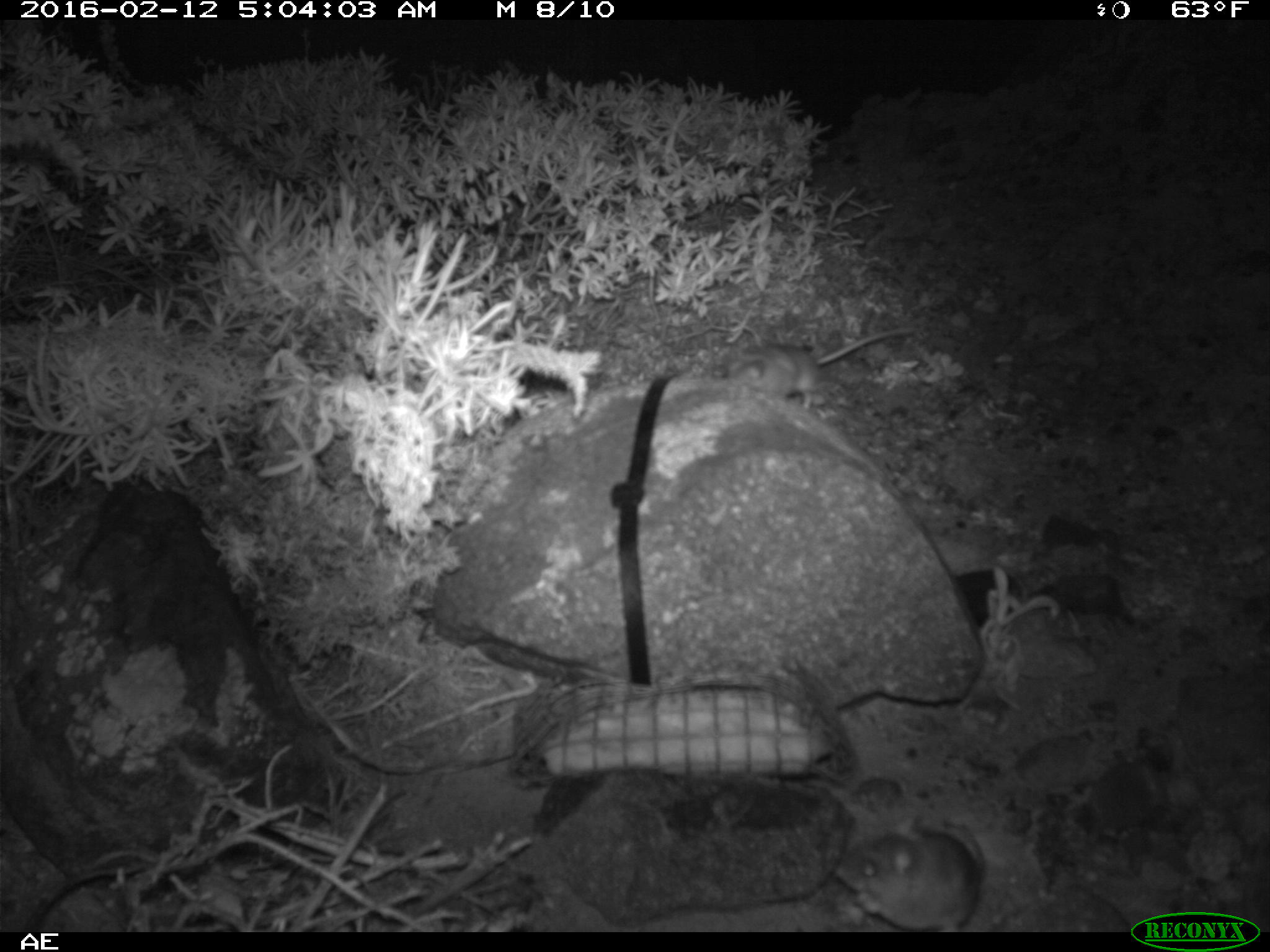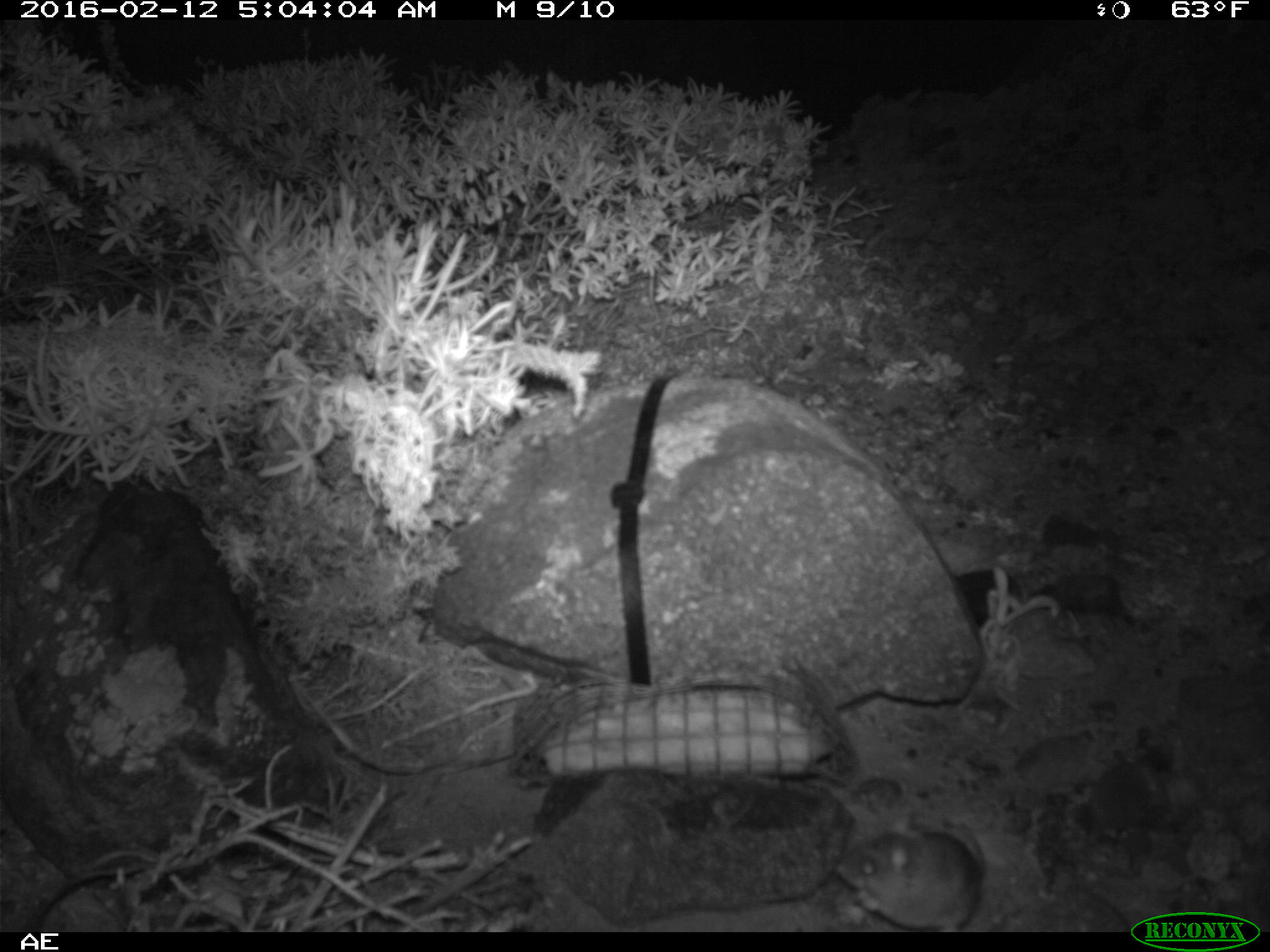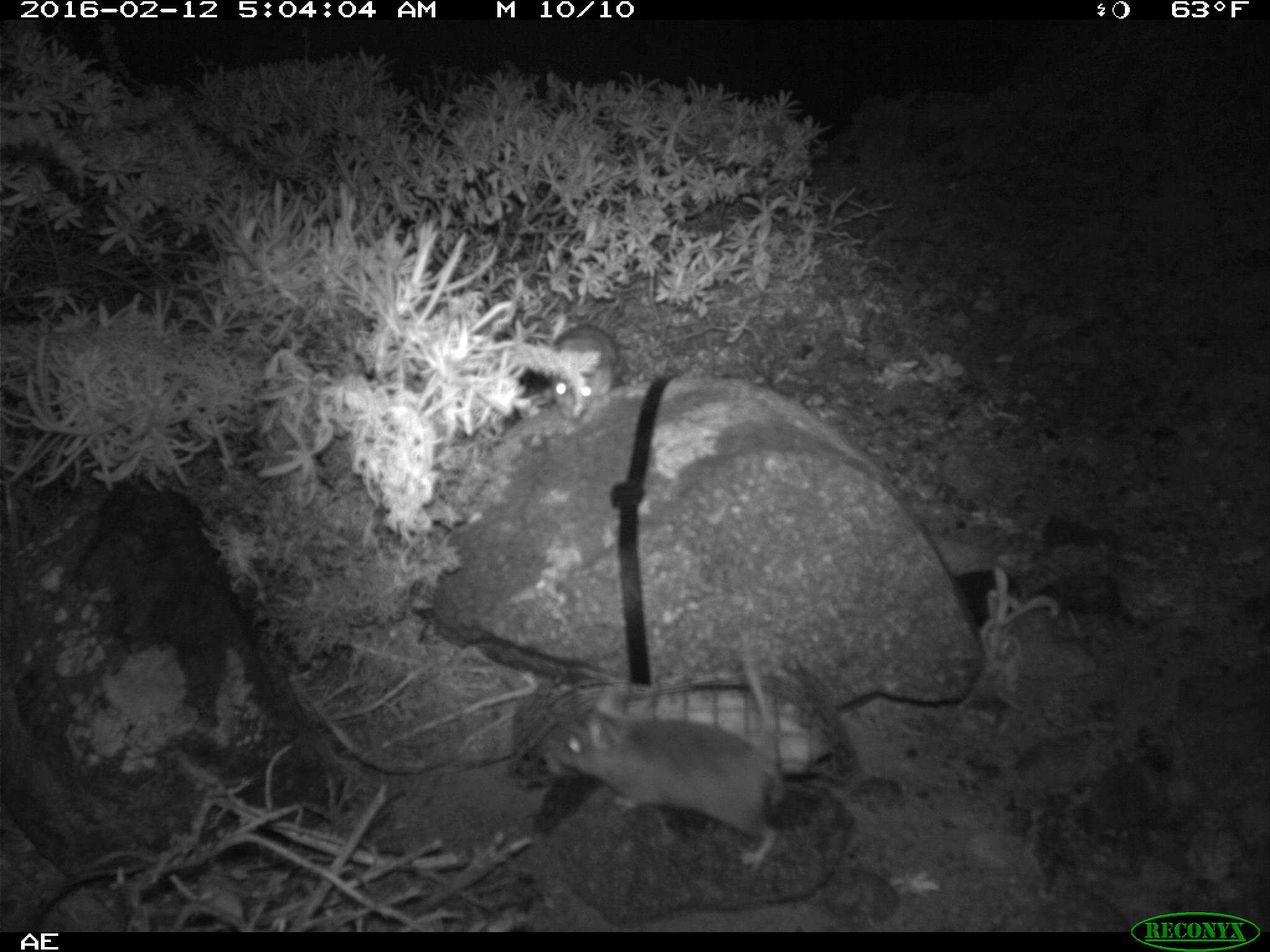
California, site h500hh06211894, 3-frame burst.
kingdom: Animalia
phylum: Chordata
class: Mammalia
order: Rodentia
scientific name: Rodentia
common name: rodent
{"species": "rodent (Rodentia)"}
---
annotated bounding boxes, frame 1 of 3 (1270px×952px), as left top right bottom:
rodent: 836 818 985 932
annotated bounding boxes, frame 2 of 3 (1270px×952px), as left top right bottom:
rodent: 832 819 988 932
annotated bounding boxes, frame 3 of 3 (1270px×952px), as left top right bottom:
rodent: 544 632 784 868; 546 295 619 420